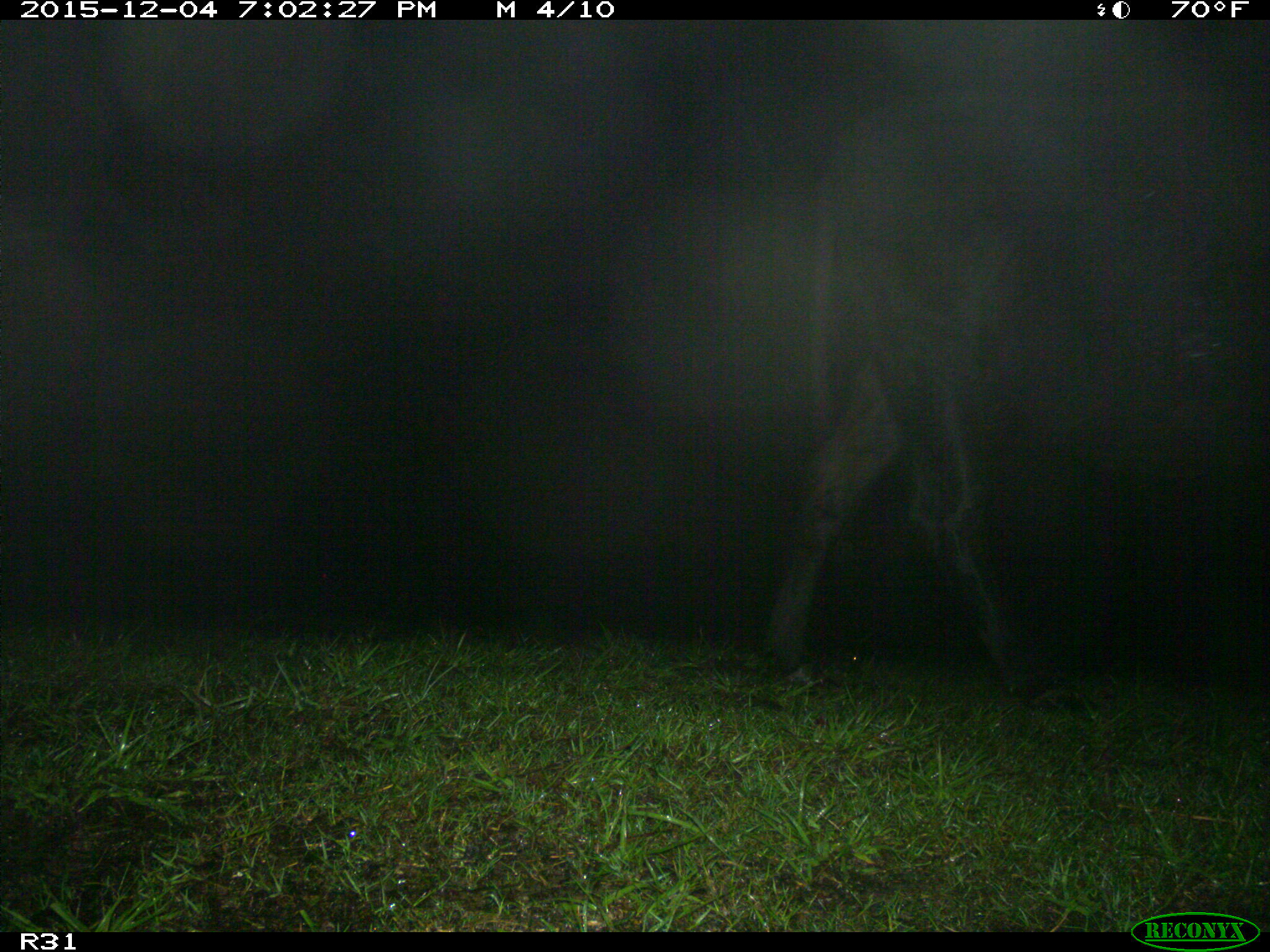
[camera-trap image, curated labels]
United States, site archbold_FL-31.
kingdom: Animalia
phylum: Chordata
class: Mammalia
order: Artiodactyla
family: Bovidae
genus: Bos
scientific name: Bos taurus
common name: domestic cow